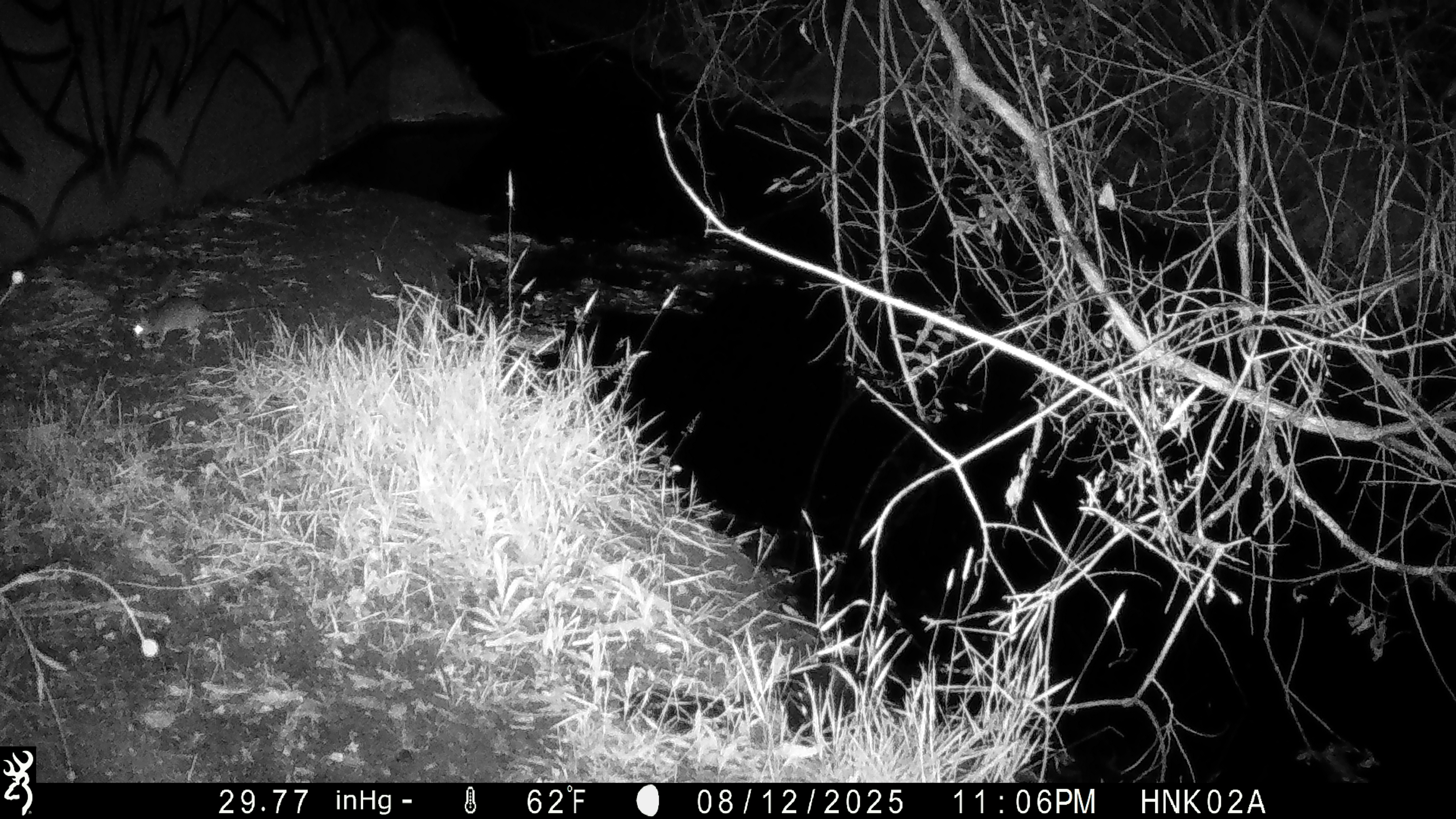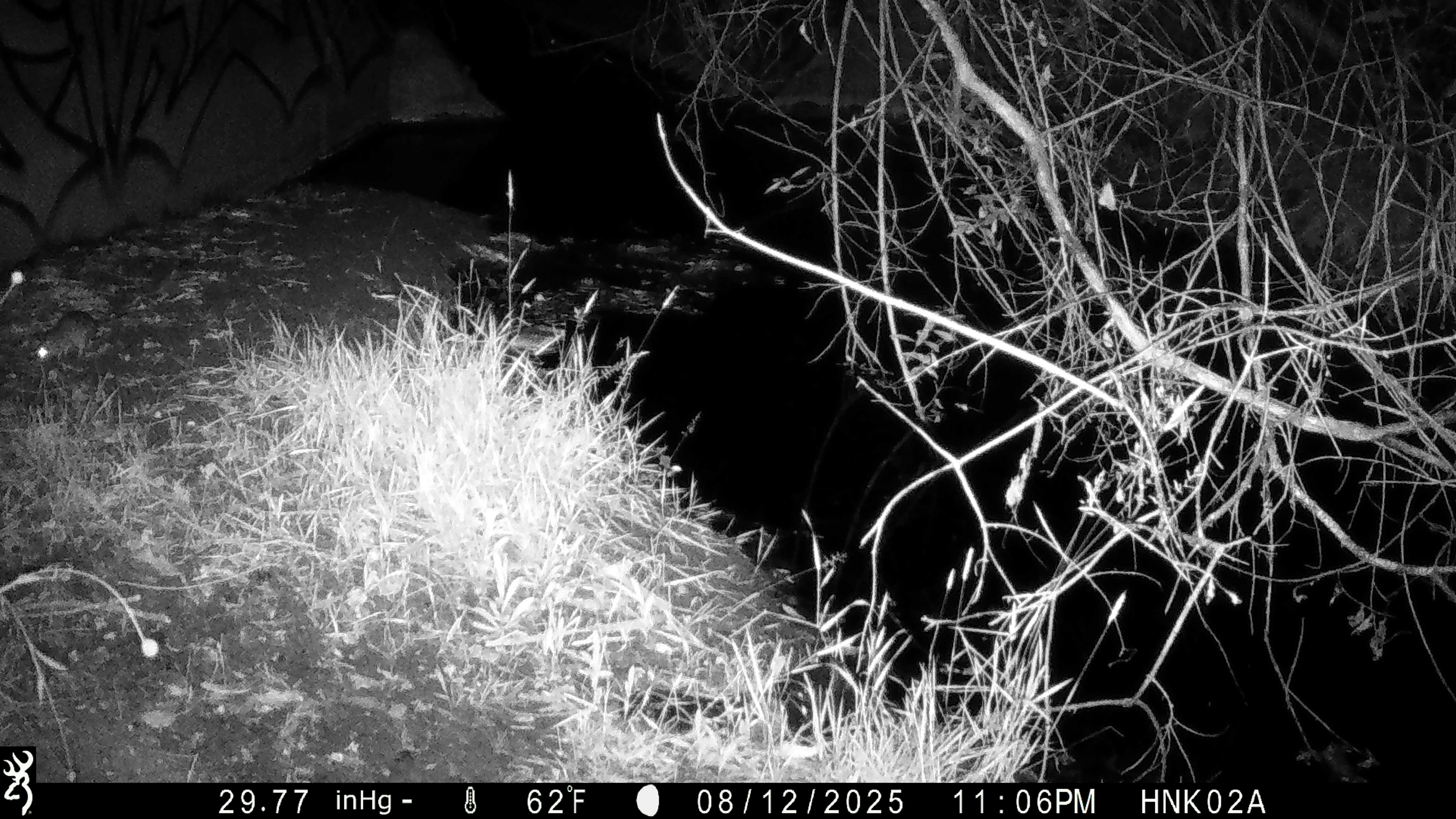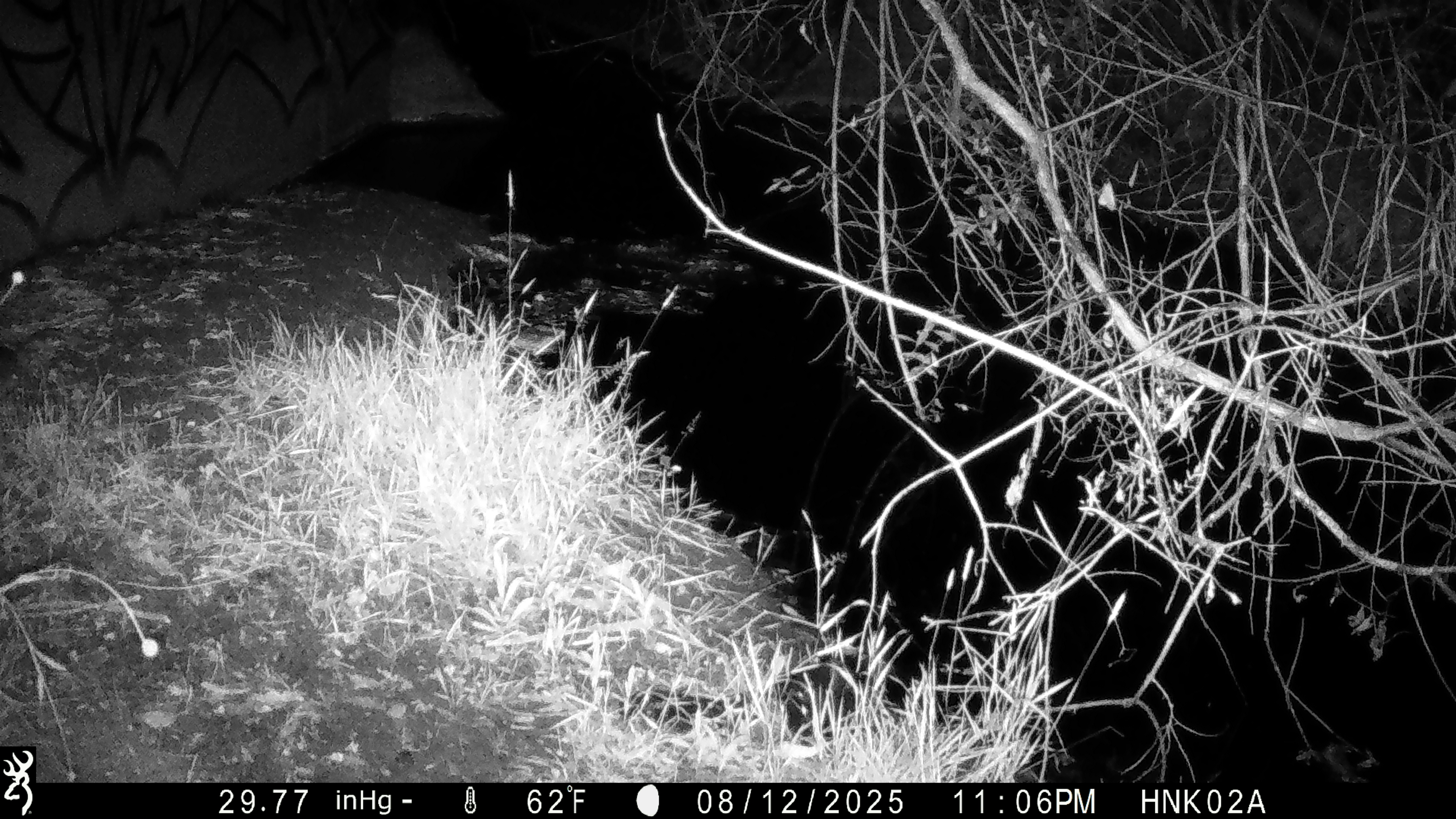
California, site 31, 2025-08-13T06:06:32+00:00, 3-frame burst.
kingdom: Animalia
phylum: Chordata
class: Mammalia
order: Rodentia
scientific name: Rodentia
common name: mouse or rat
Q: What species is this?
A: Mouse or rat (Rodentia).